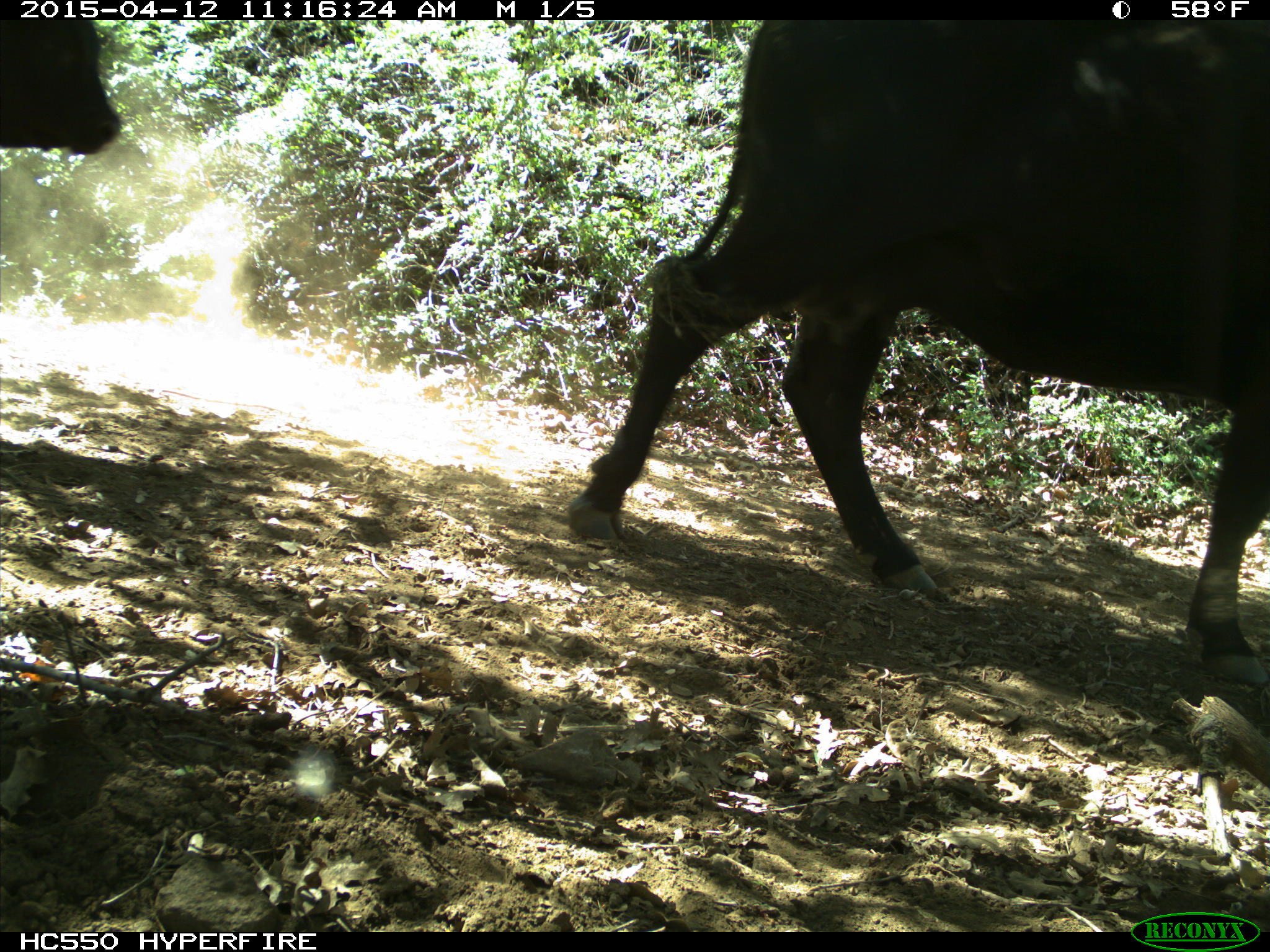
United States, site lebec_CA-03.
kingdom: Animalia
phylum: Chordata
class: Mammalia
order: Artiodactyla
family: Bovidae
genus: Bos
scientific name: Bos taurus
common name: domestic cow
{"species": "Bos taurus (domestic cow)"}